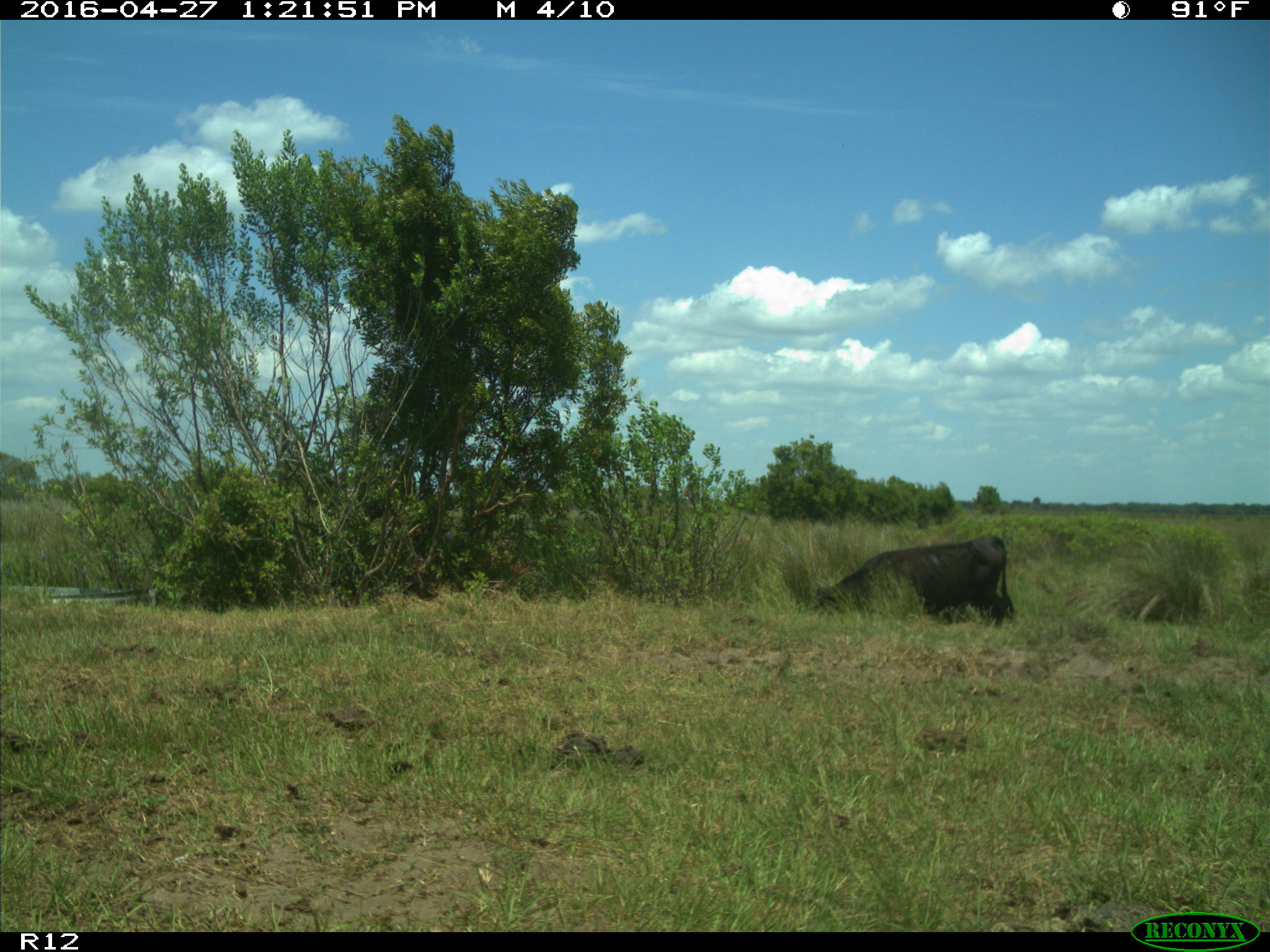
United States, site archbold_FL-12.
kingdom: Animalia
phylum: Chordata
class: Mammalia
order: Artiodactyla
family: Bovidae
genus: Bos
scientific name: Bos taurus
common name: domestic cow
Bos taurus (domestic cow).